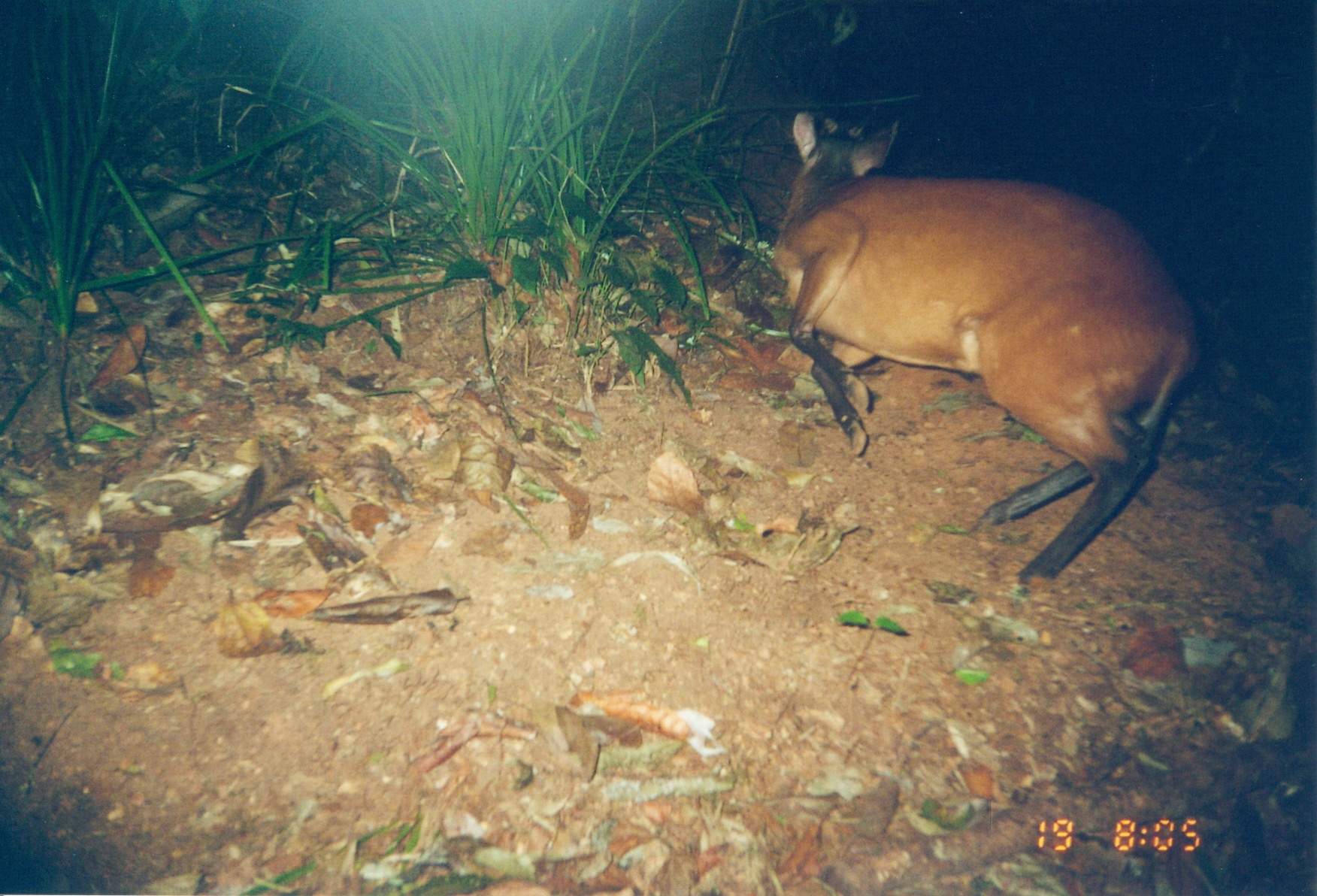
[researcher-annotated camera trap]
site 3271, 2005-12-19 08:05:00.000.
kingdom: Animalia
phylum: Chordata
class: Mammalia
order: Artiodactyla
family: Bovidae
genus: Cephalophus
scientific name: Cephalophus harveyi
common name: harvey's duiker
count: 1